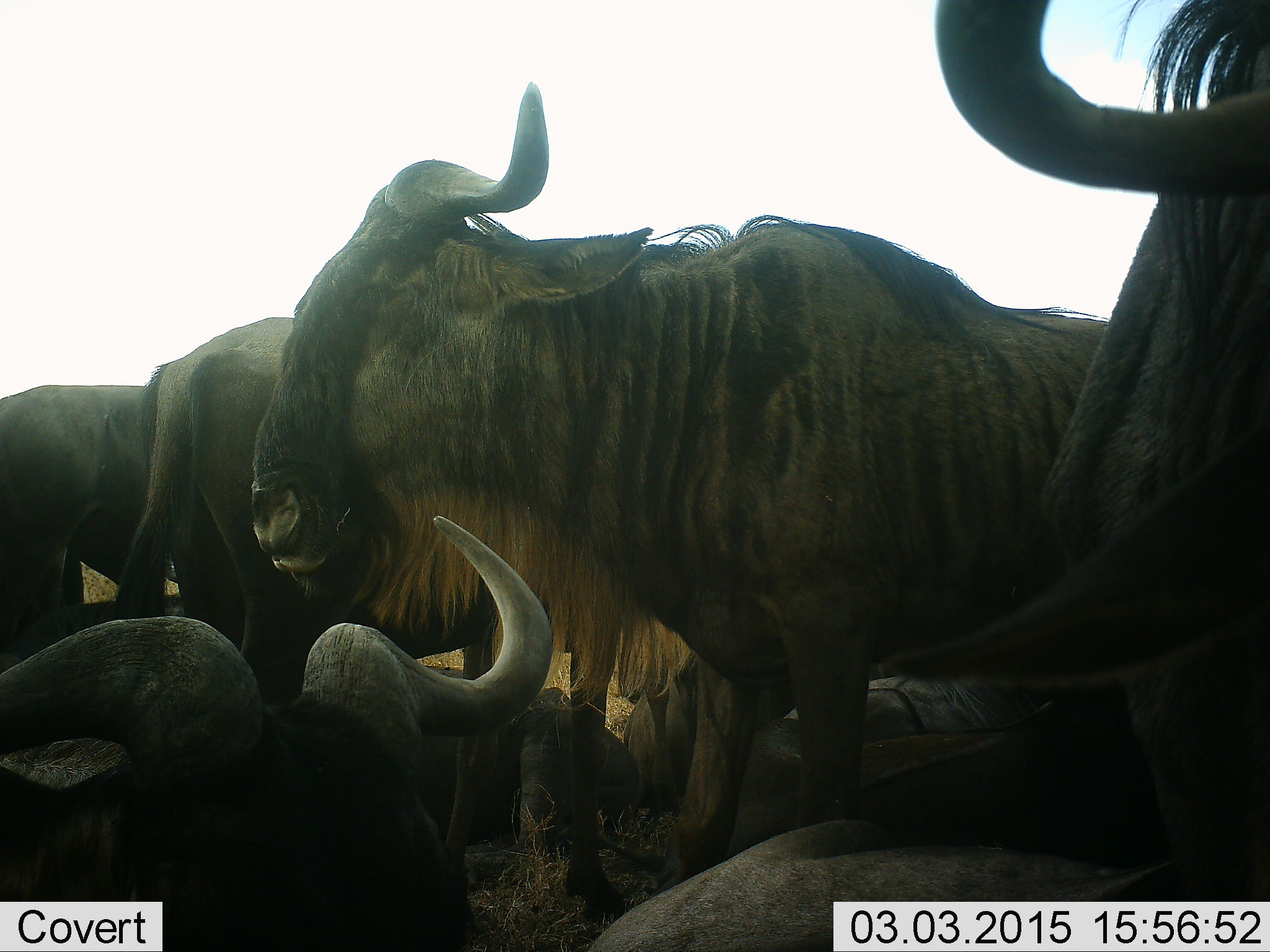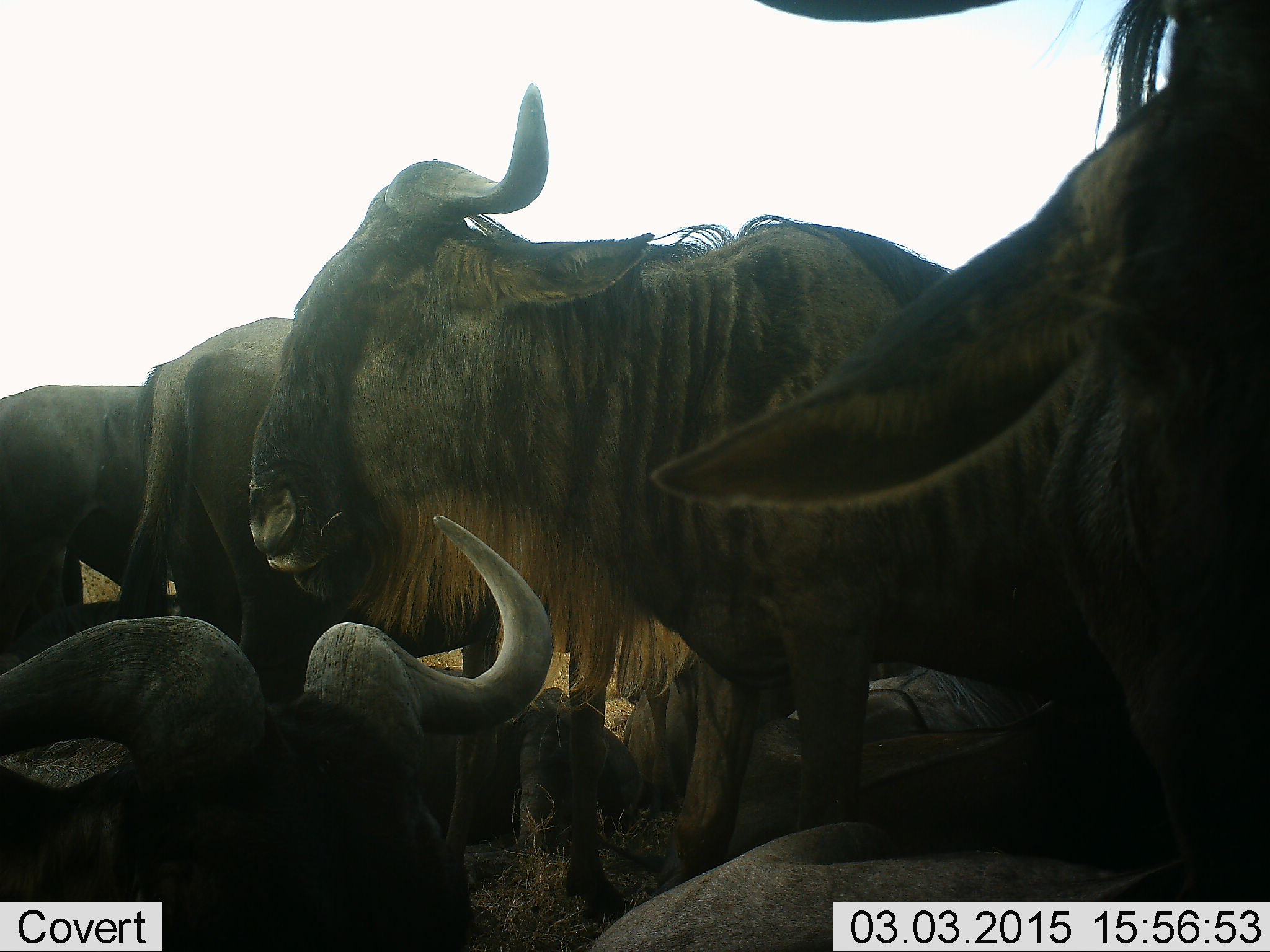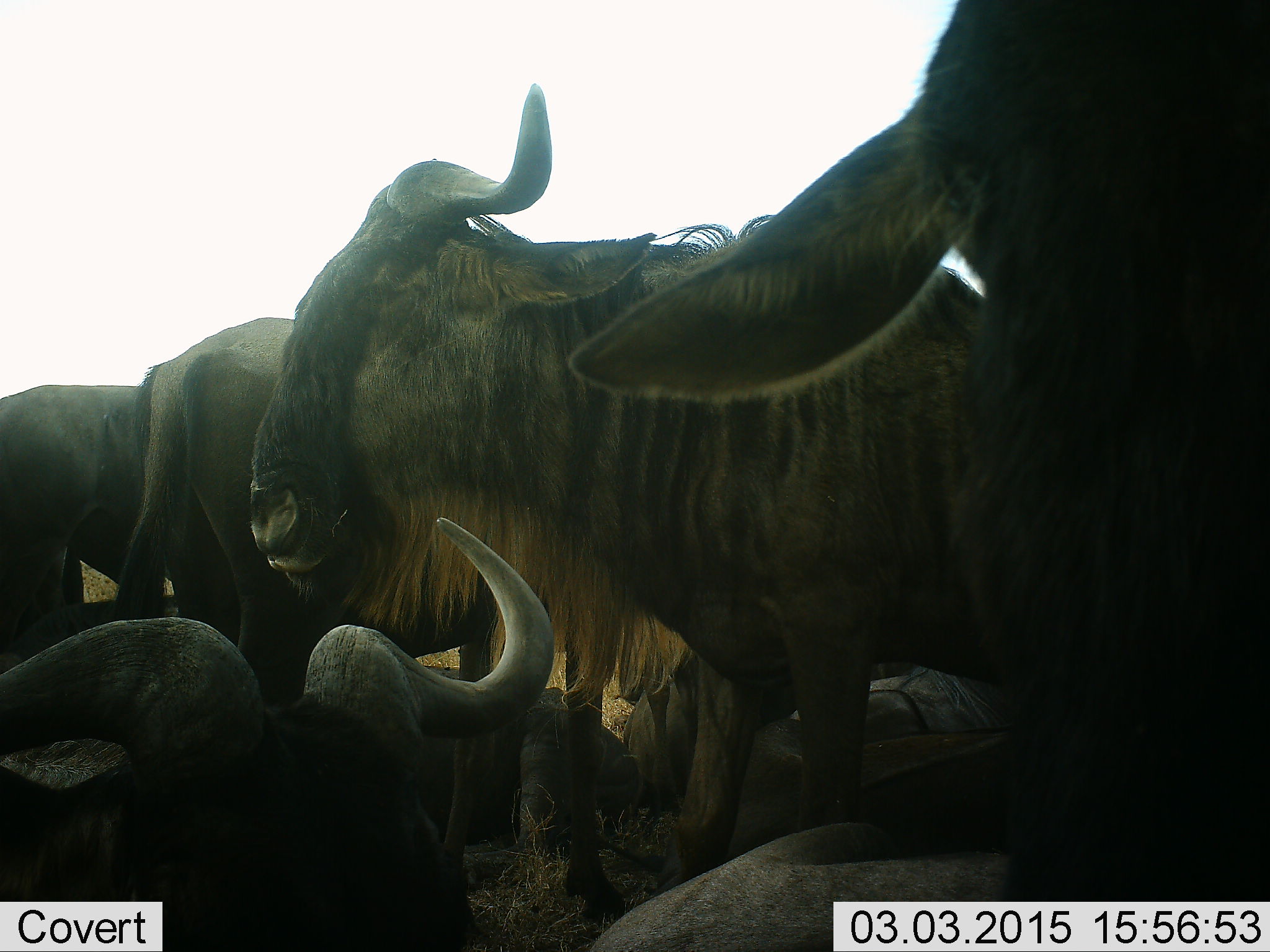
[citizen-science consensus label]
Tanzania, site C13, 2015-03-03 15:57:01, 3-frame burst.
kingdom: Animalia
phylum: Chordata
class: Mammalia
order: Artiodactyla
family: Bovidae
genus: Connochaetes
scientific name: Connochaetes taurinus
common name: blue wildebeest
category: wildebeest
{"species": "wildebeest (blue wildebeest) (Connochaetes taurinus)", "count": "7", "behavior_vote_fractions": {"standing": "60%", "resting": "80%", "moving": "10%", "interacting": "0%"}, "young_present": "0%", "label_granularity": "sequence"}